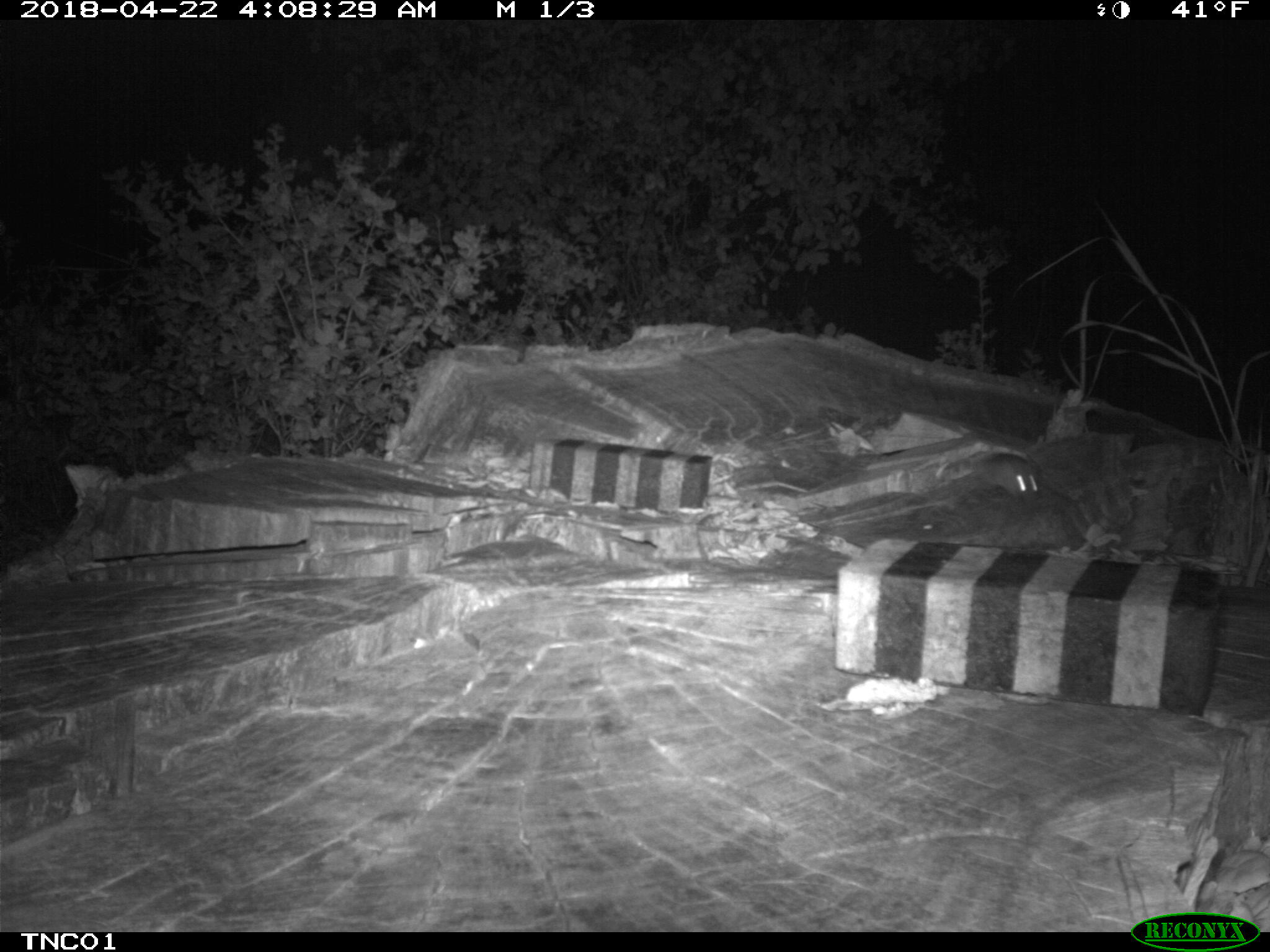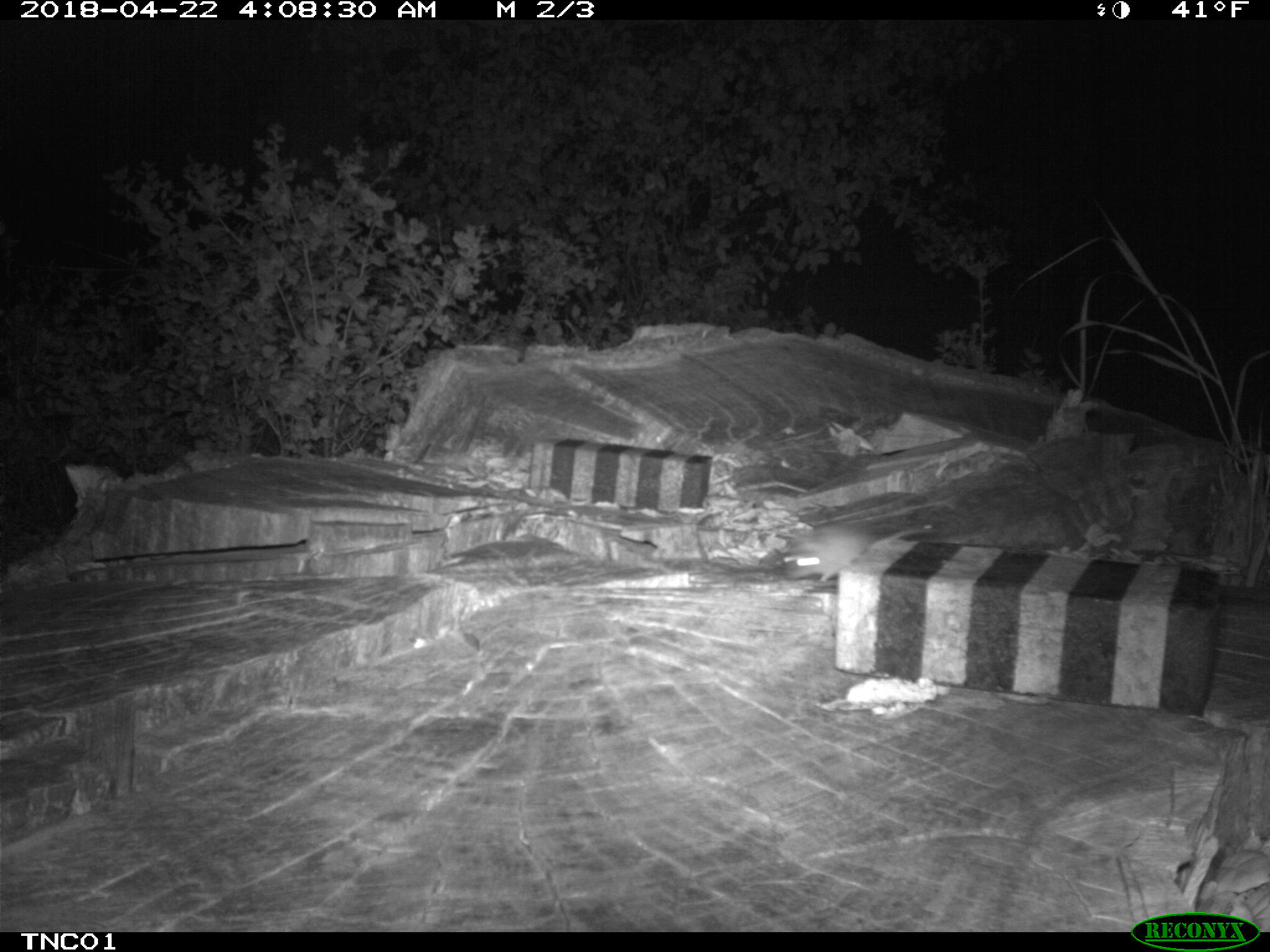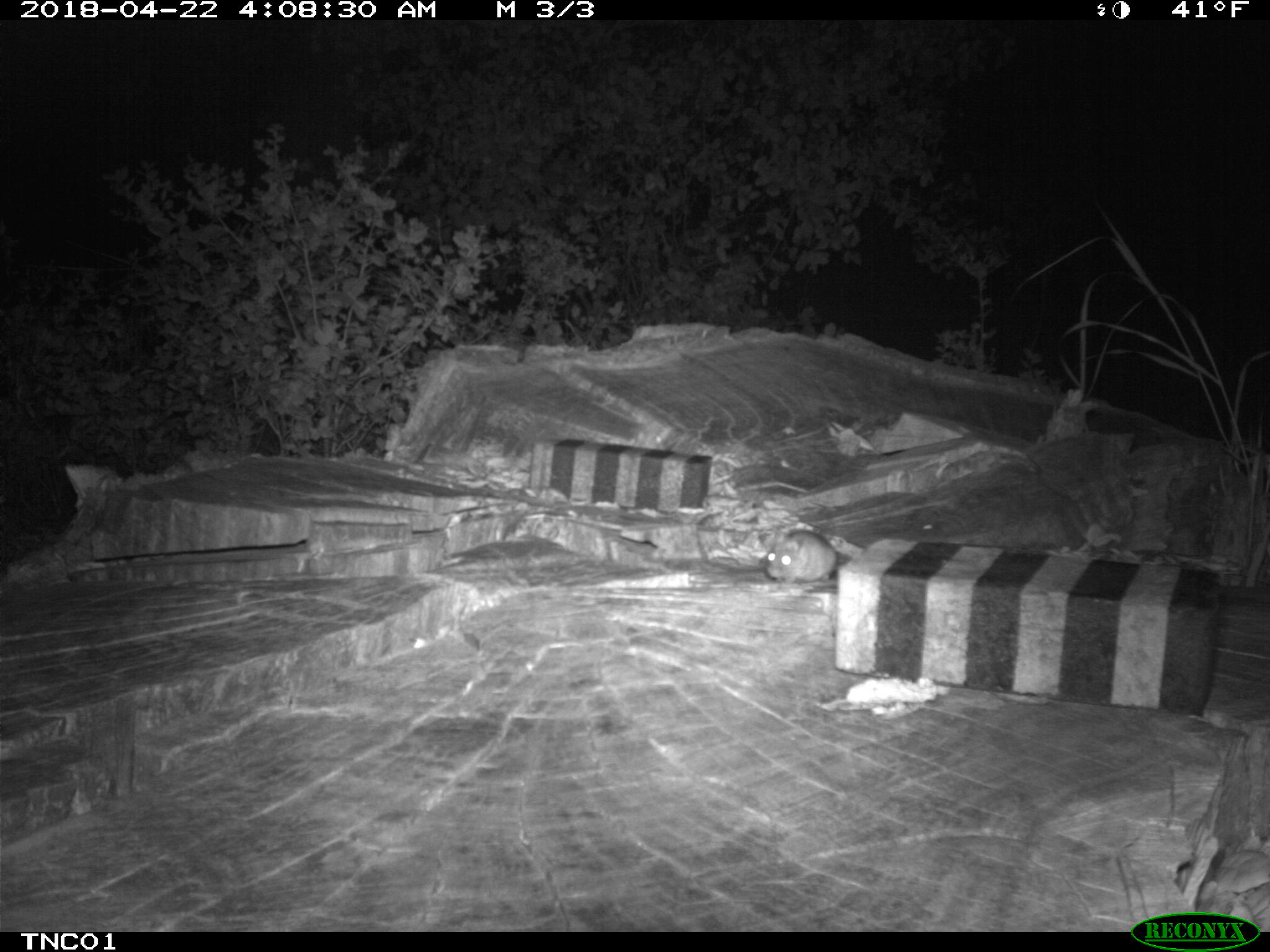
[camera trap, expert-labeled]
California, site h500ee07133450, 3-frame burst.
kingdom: Animalia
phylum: Chordata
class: Mammalia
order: Rodentia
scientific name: Rodentia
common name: rodent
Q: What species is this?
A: Rodent (Rodentia).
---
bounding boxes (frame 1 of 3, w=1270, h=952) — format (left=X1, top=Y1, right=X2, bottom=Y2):
rodent: (left=975, top=452, right=1041, bottom=500)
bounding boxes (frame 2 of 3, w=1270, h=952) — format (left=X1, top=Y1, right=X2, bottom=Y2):
rodent: (left=782, top=526, right=939, bottom=582)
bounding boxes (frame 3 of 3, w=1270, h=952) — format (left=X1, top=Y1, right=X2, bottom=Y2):
rodent: (left=765, top=529, right=837, bottom=583)